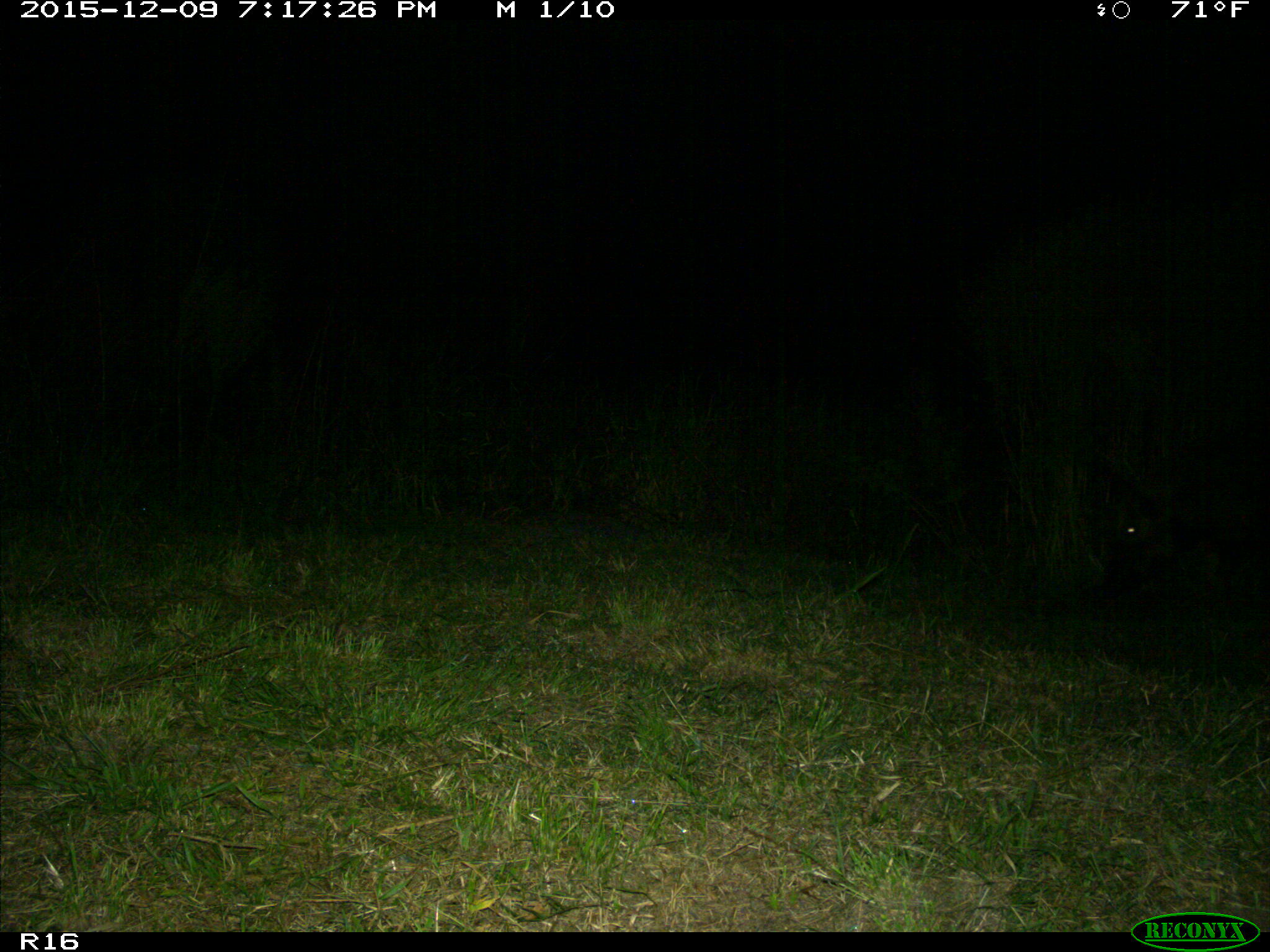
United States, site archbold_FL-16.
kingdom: Animalia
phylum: Chordata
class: Mammalia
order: Artiodactyla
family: Suidae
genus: Sus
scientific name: Sus scrofa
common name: wild boar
Sus scrofa (wild boar).